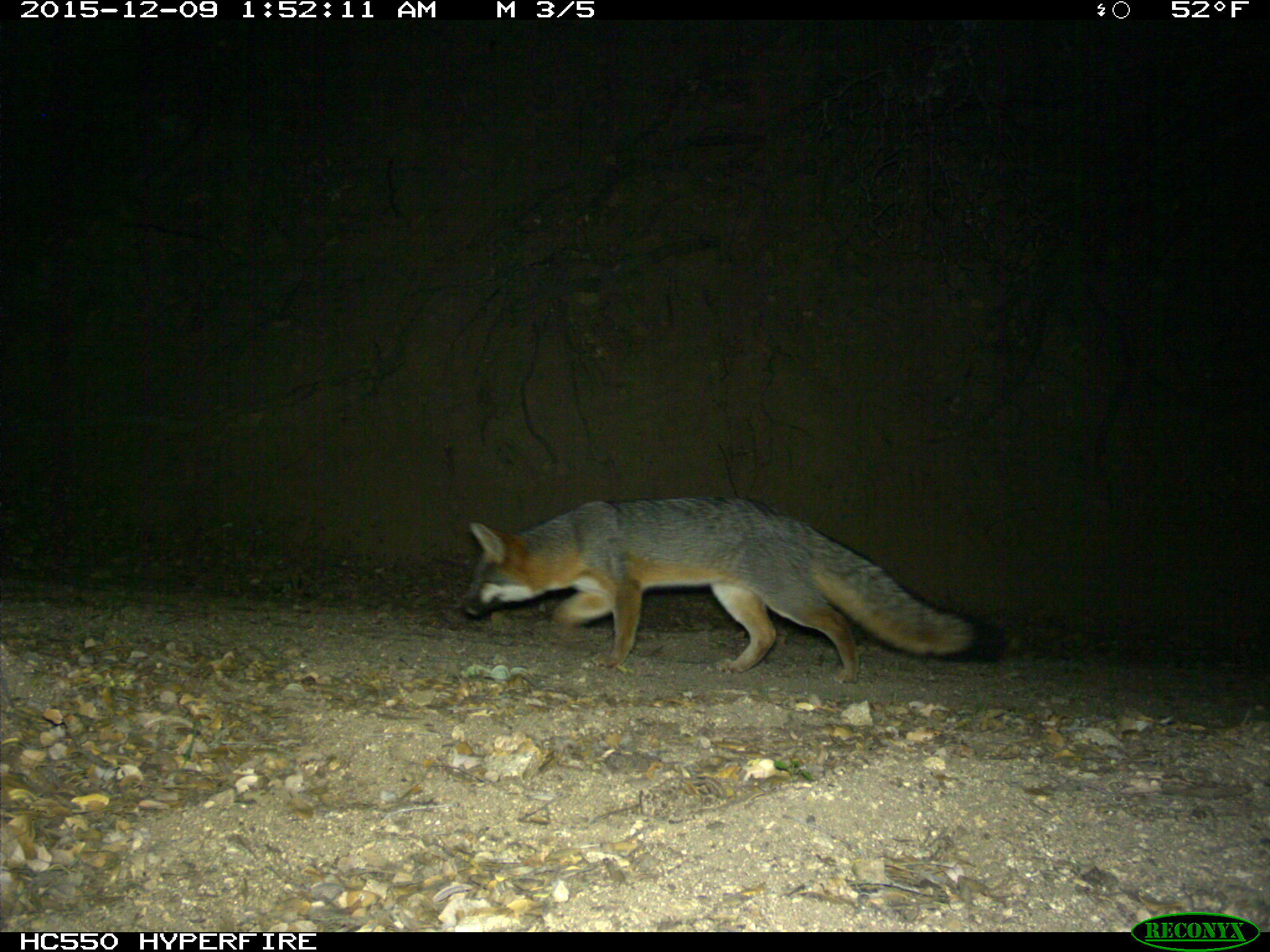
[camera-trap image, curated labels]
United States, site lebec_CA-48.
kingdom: Animalia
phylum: Chordata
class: Mammalia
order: Carnivora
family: Canidae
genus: Urocyon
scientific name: Urocyon cinereoargenteus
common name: gray fox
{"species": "Urocyon cinereoargenteus (gray fox)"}